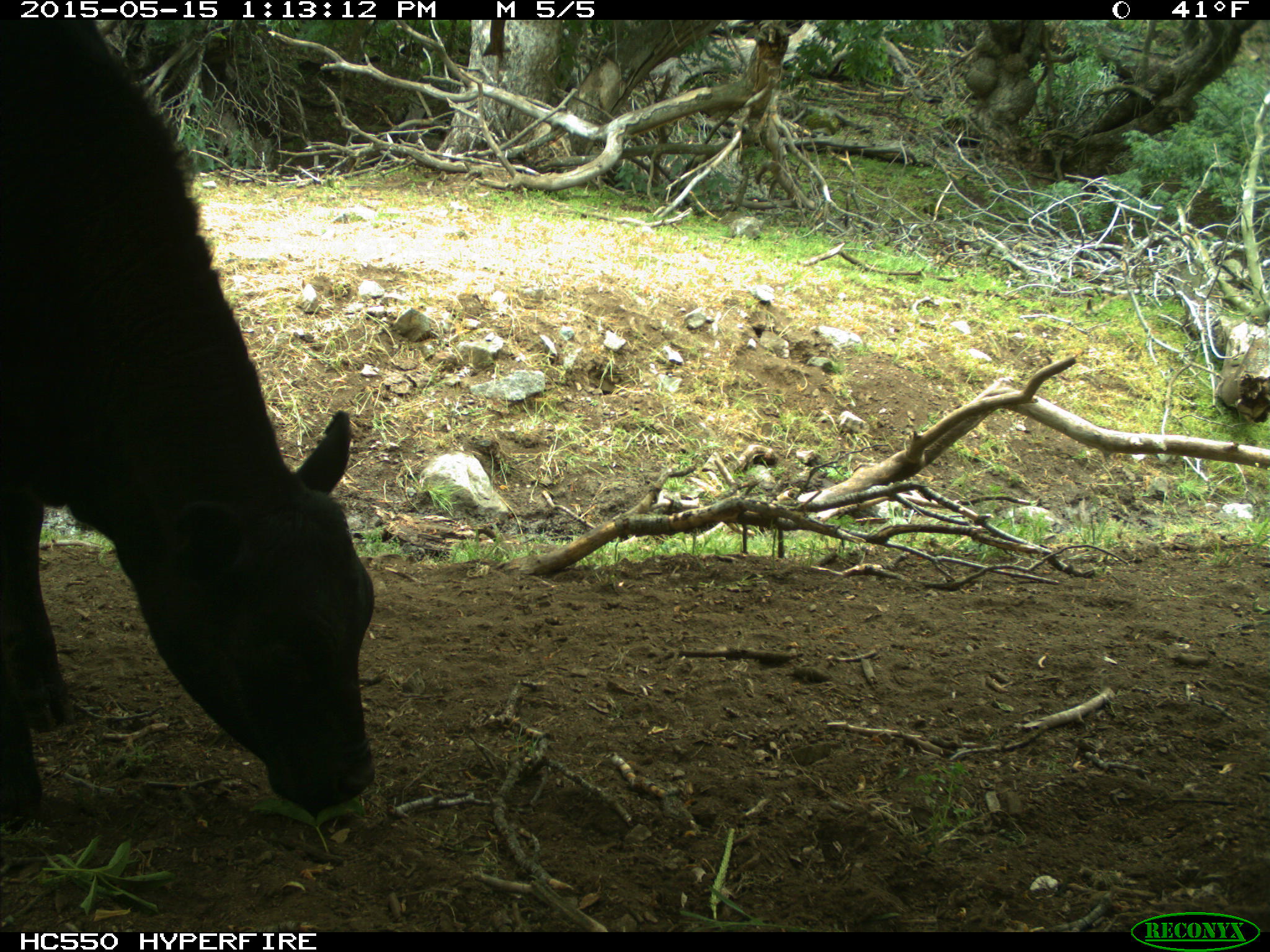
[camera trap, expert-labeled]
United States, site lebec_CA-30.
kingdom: Animalia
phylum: Chordata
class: Mammalia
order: Artiodactyla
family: Bovidae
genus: Bos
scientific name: Bos taurus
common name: domestic cow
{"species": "Bos taurus (domestic cow)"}